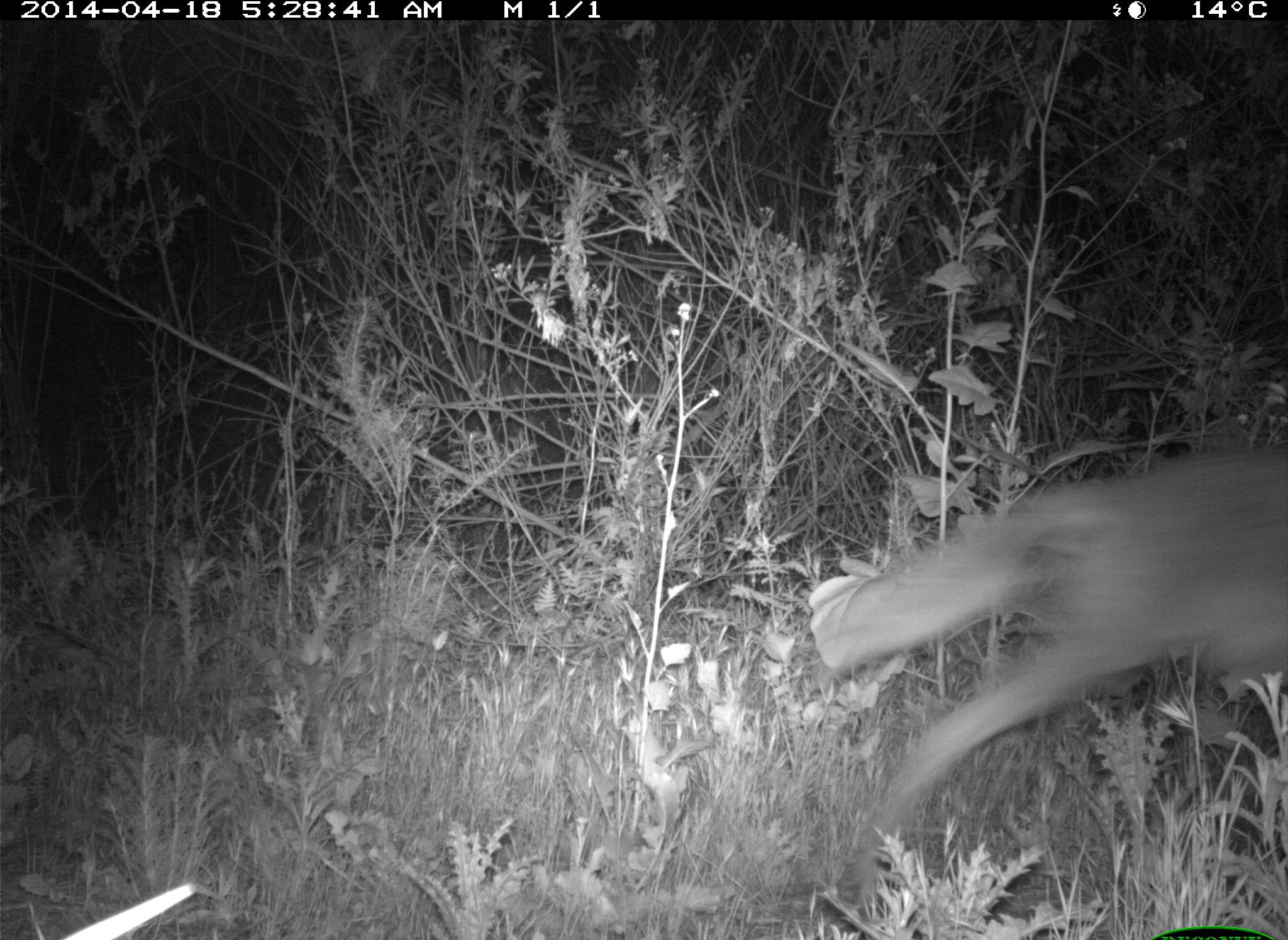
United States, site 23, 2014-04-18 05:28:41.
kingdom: Animalia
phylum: Chordata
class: Mammalia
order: Carnivora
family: Canidae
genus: Canis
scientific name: Canis latrans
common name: coyote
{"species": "coyote (Canis latrans)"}